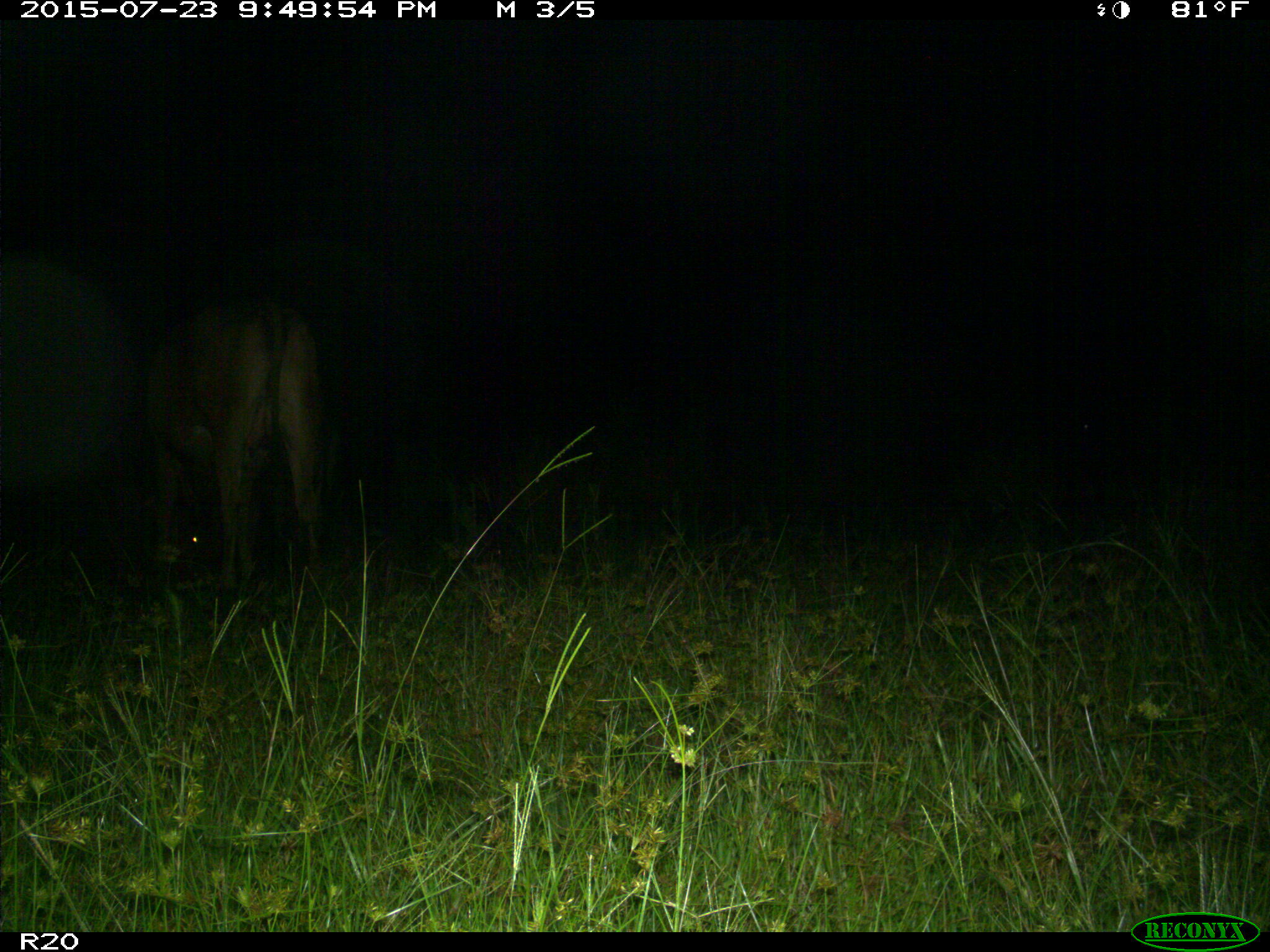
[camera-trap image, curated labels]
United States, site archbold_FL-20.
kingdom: Animalia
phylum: Chordata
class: Mammalia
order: Artiodactyla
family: Bovidae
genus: Bos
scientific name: Bos taurus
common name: domestic cow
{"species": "Bos taurus (domestic cow)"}